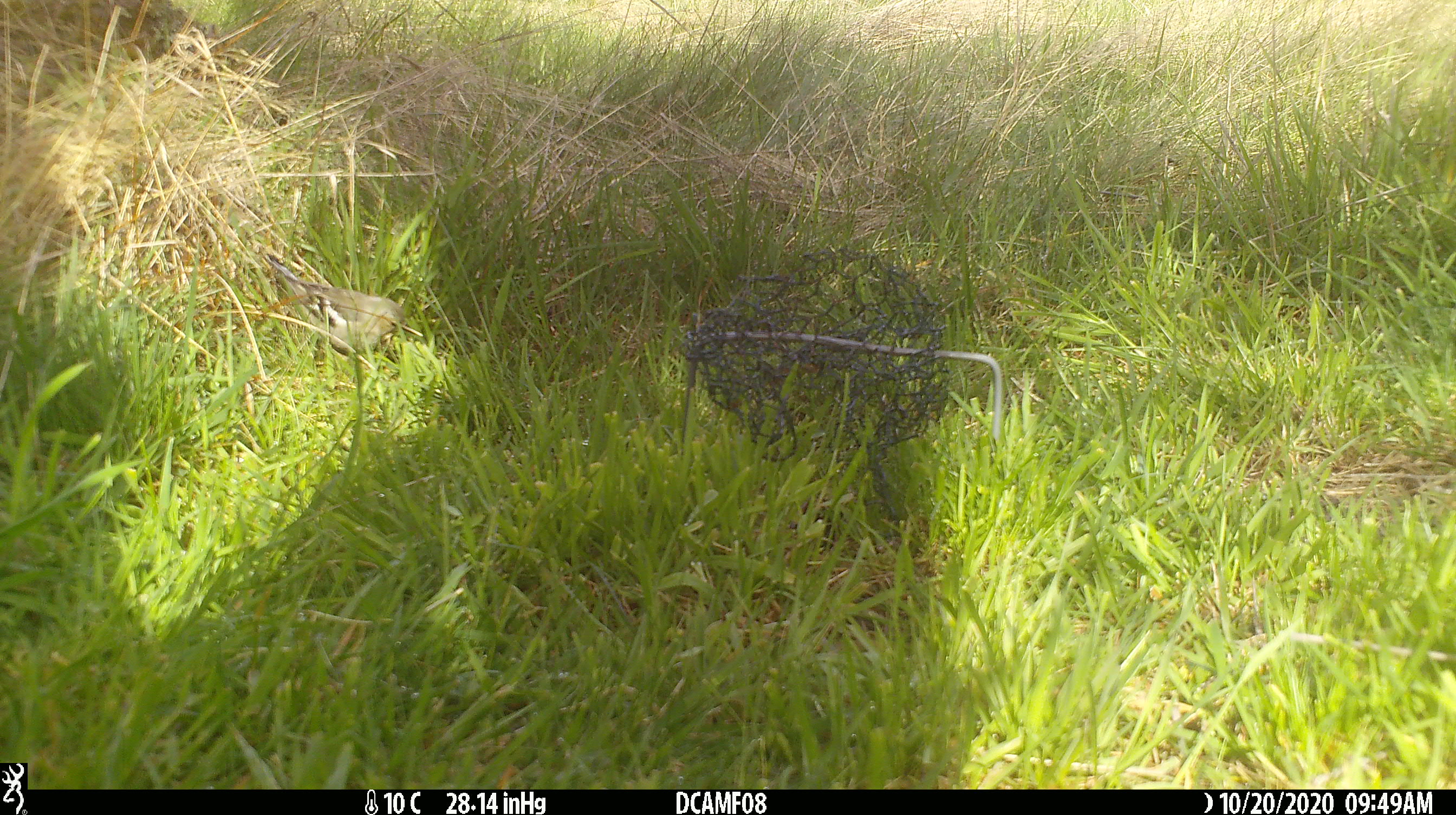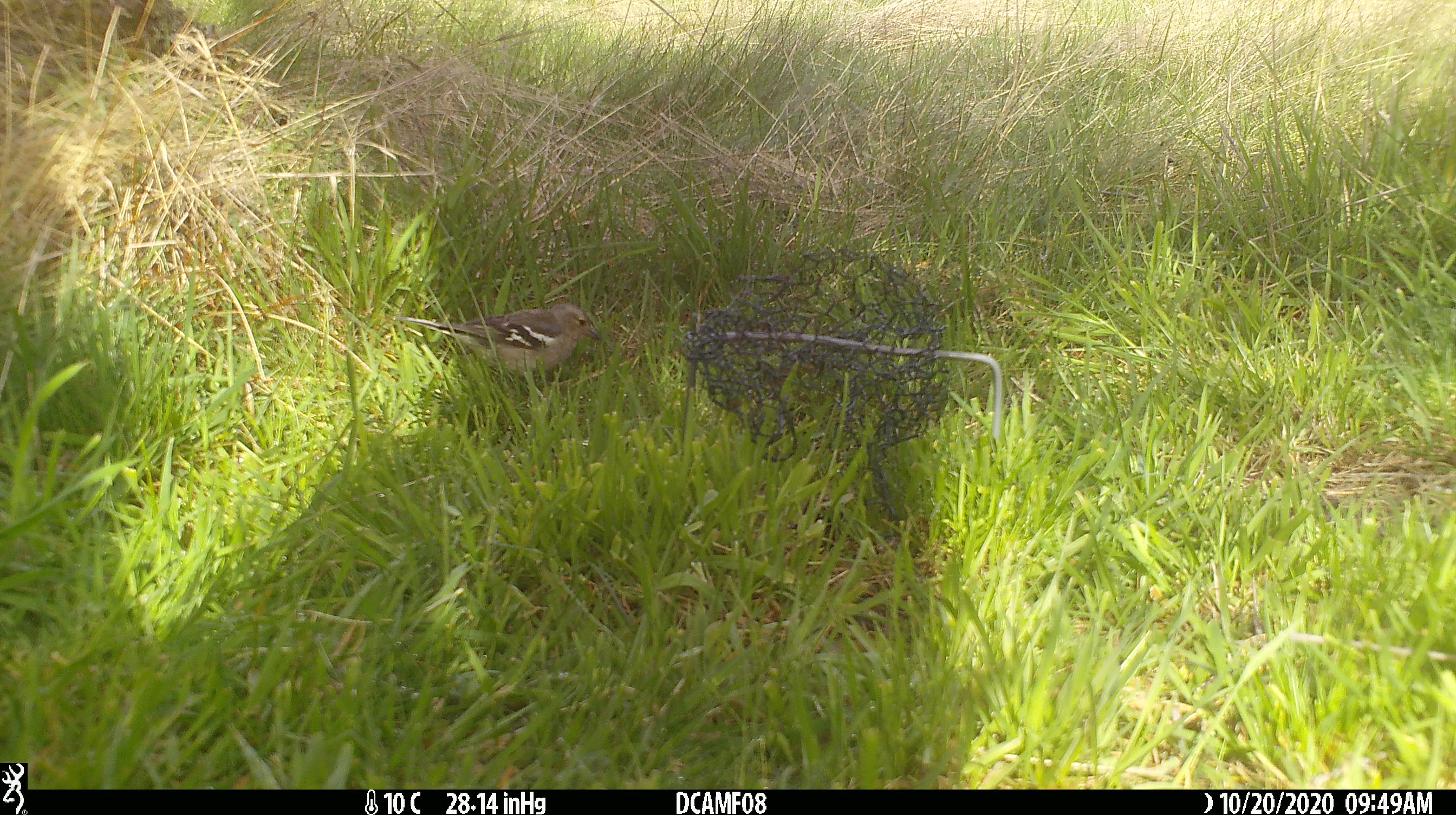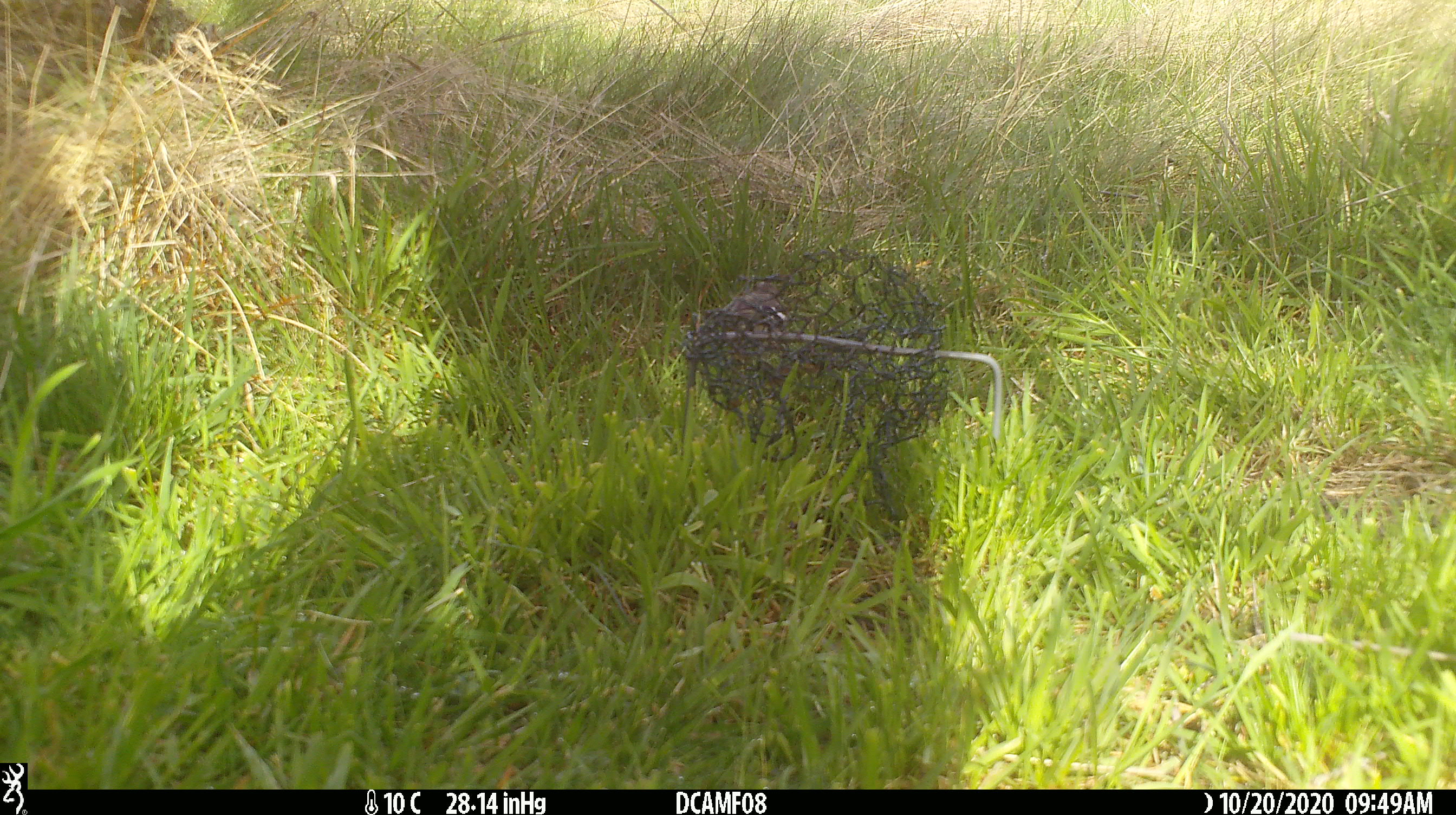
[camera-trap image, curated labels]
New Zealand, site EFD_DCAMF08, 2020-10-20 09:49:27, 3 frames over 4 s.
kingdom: Animalia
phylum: Chordata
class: Aves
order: Passeriformes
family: Fringillidae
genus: Fringilla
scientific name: Fringilla coelebs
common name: common chaffinch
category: chaffinch